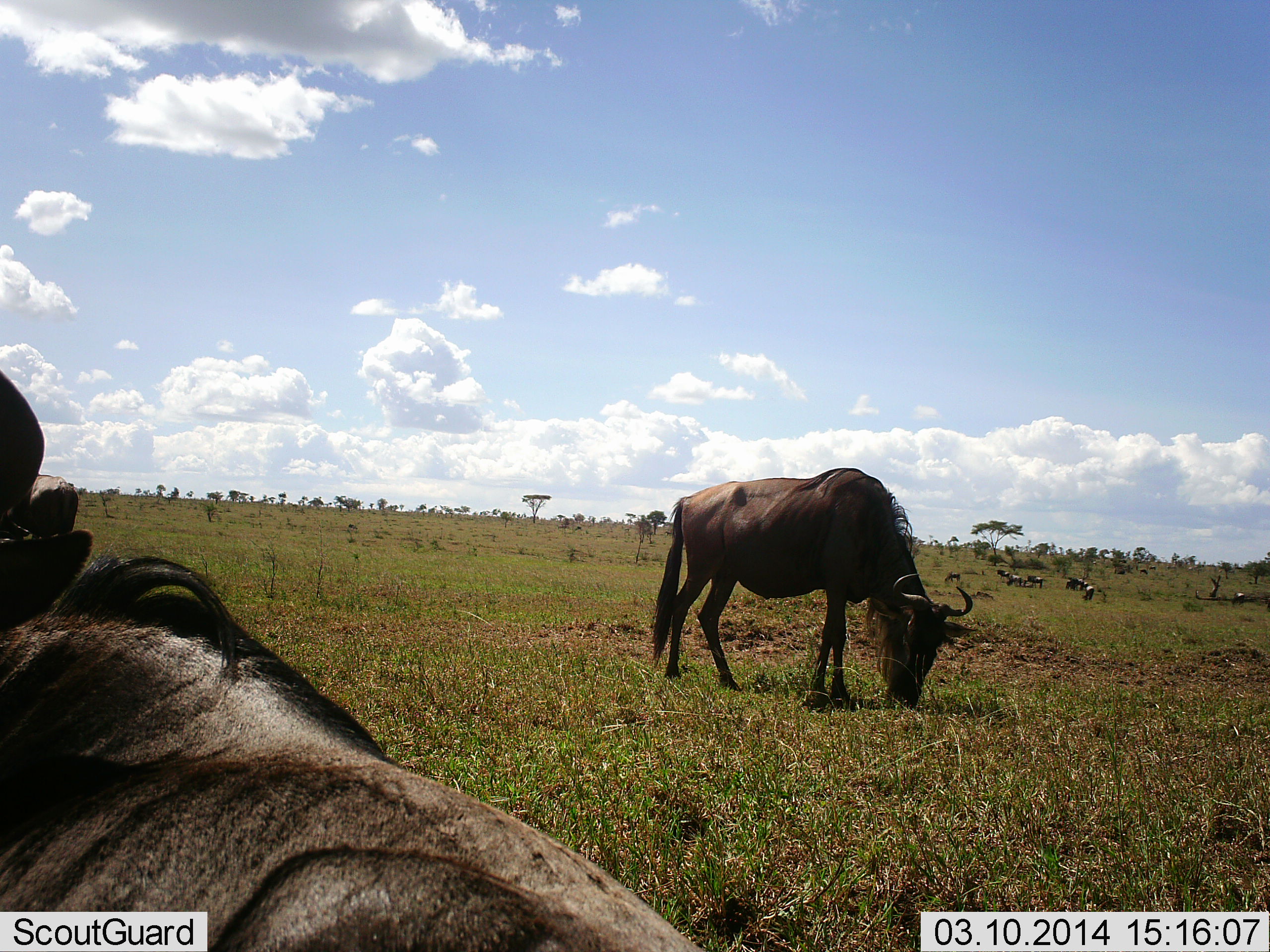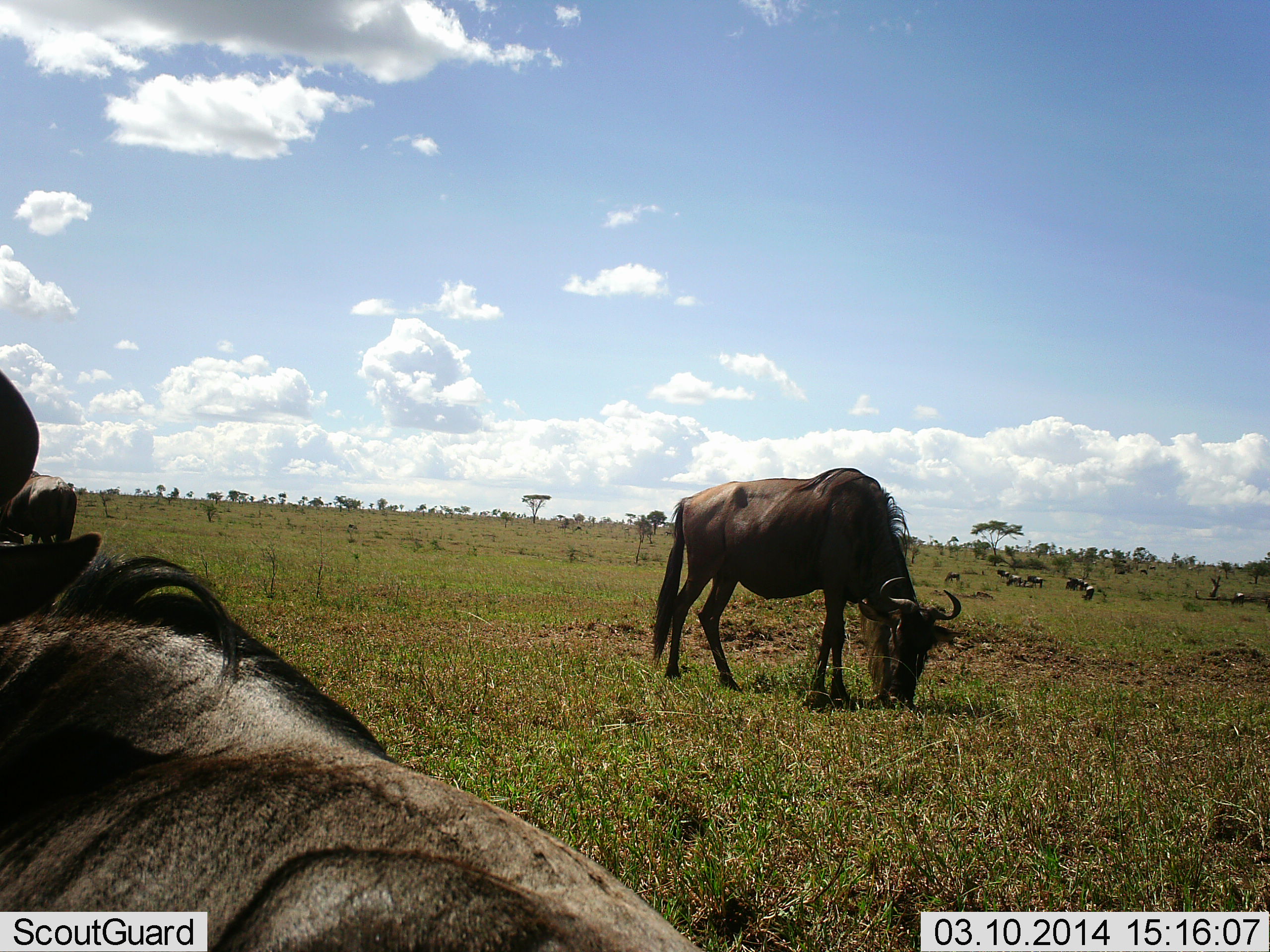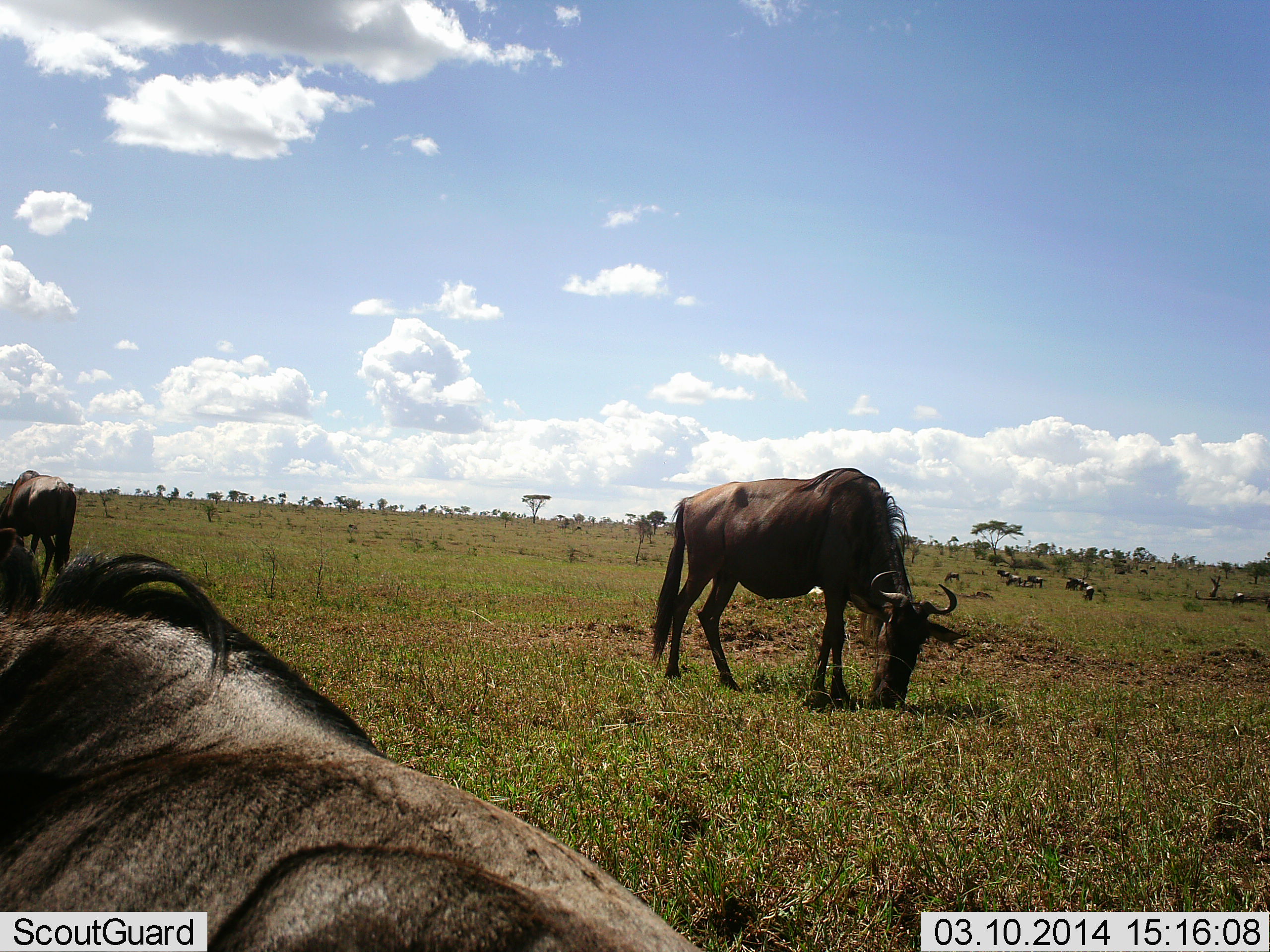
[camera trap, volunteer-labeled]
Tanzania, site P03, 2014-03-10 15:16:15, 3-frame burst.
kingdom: Animalia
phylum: Chordata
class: Mammalia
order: Artiodactyla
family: Bovidae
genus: Connochaetes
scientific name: Connochaetes taurinus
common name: blue wildebeest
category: wildebeest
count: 10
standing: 70%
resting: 70%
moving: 0%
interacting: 0%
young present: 0%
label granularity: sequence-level